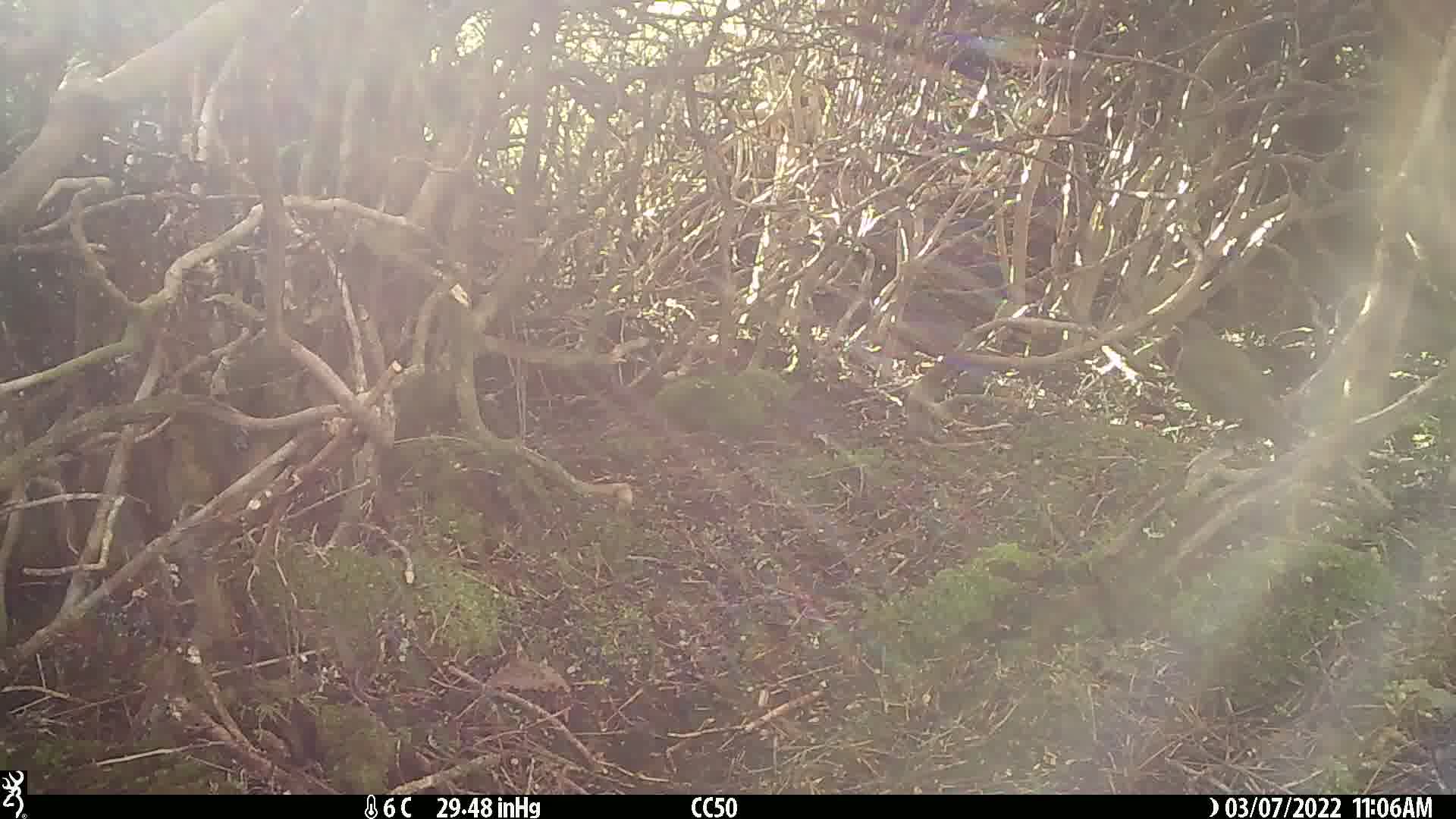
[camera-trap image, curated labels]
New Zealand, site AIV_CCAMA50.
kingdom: Animalia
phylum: Chordata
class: Aves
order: Passeriformes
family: Meliphagidae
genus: Anthornis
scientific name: Anthornis melanura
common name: new zealand bellbird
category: bellbird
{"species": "bellbird (new zealand bellbird) (Anthornis melanura)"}